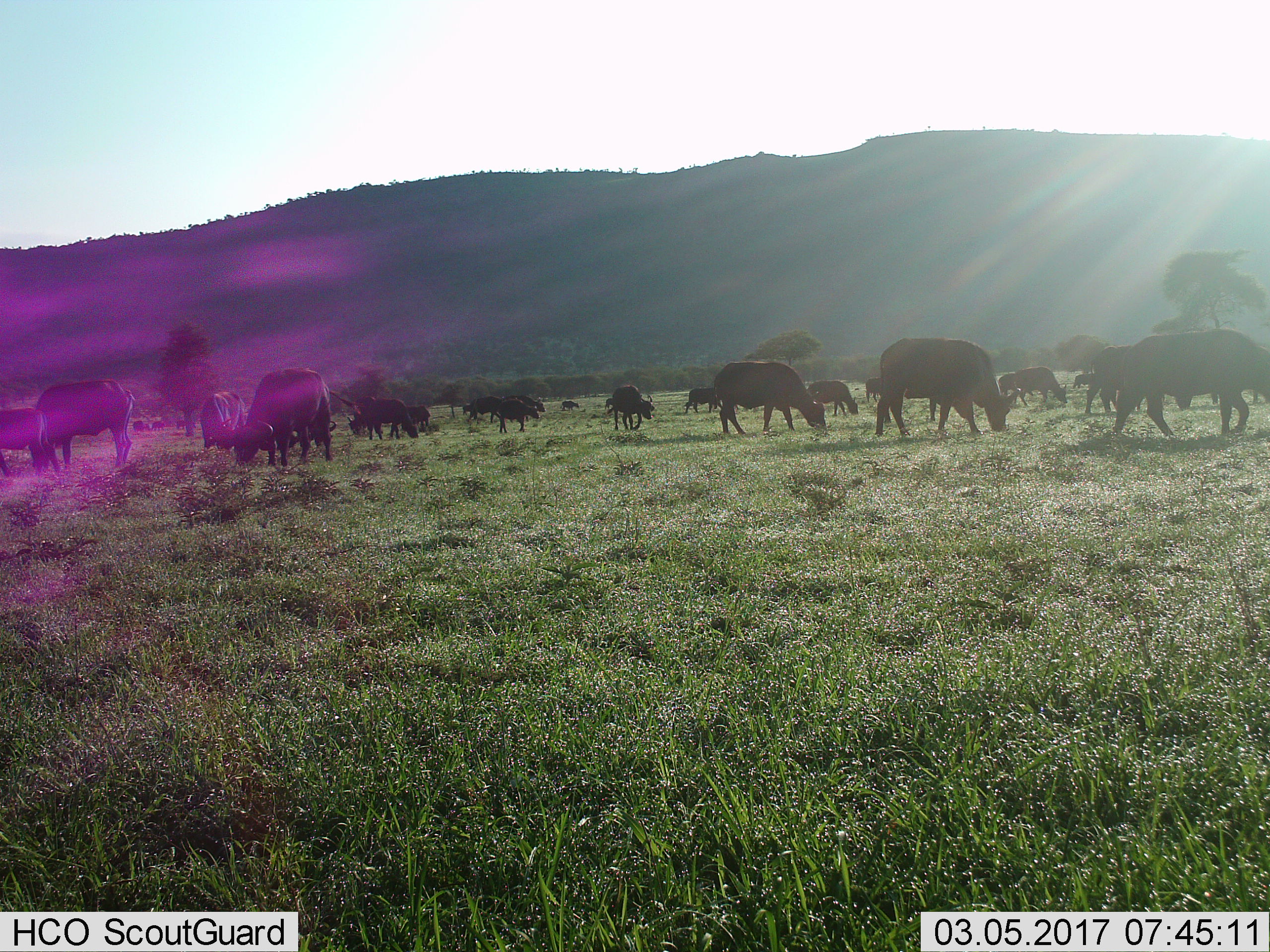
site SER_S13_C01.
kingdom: Animalia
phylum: Chordata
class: Mammalia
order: Artiodactyla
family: Bovidae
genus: Syncerus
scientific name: Syncerus caffer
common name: african buffalo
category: buffalo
Buffalo (african buffalo) (Syncerus caffer), count 11-50. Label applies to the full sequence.